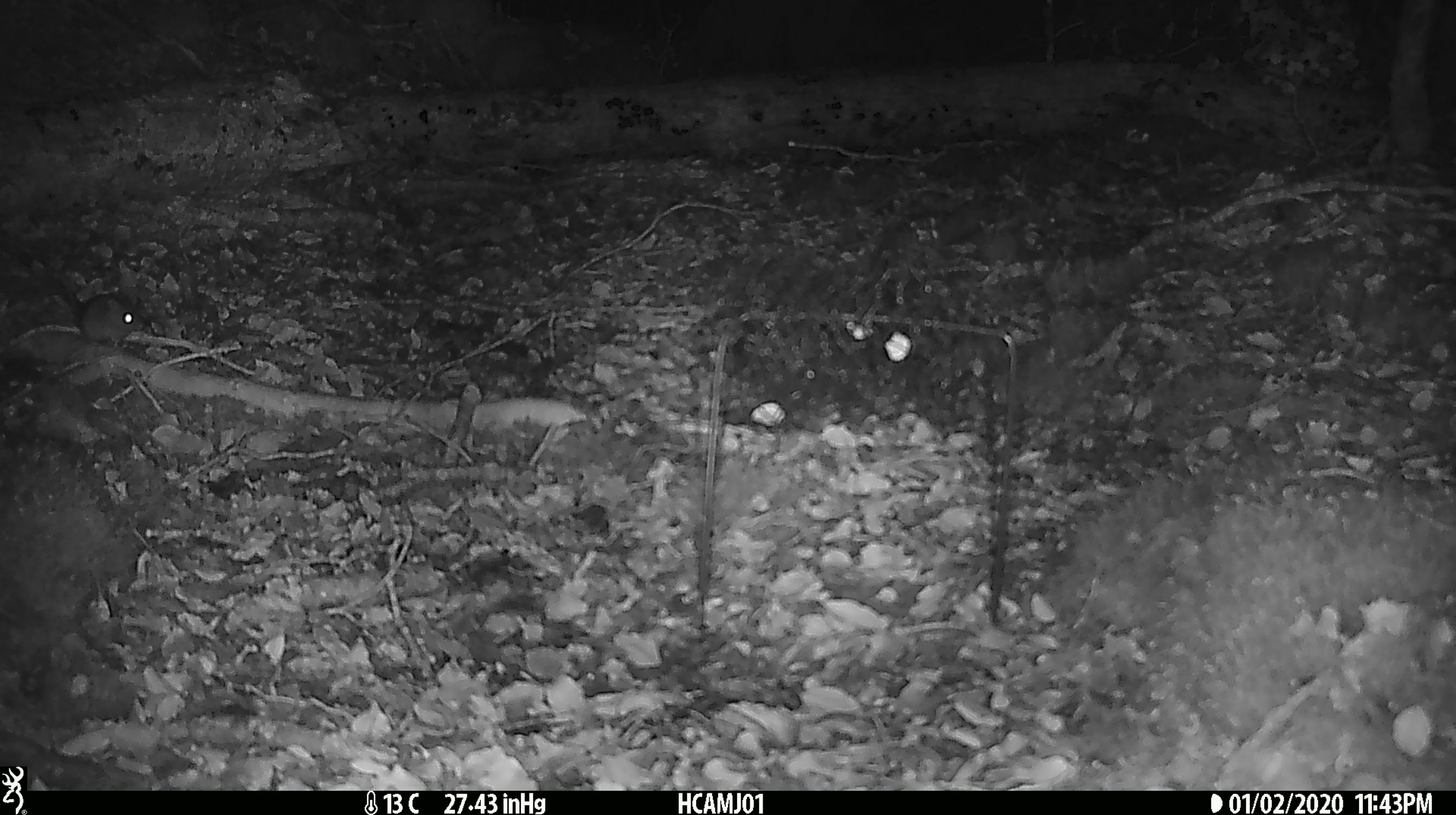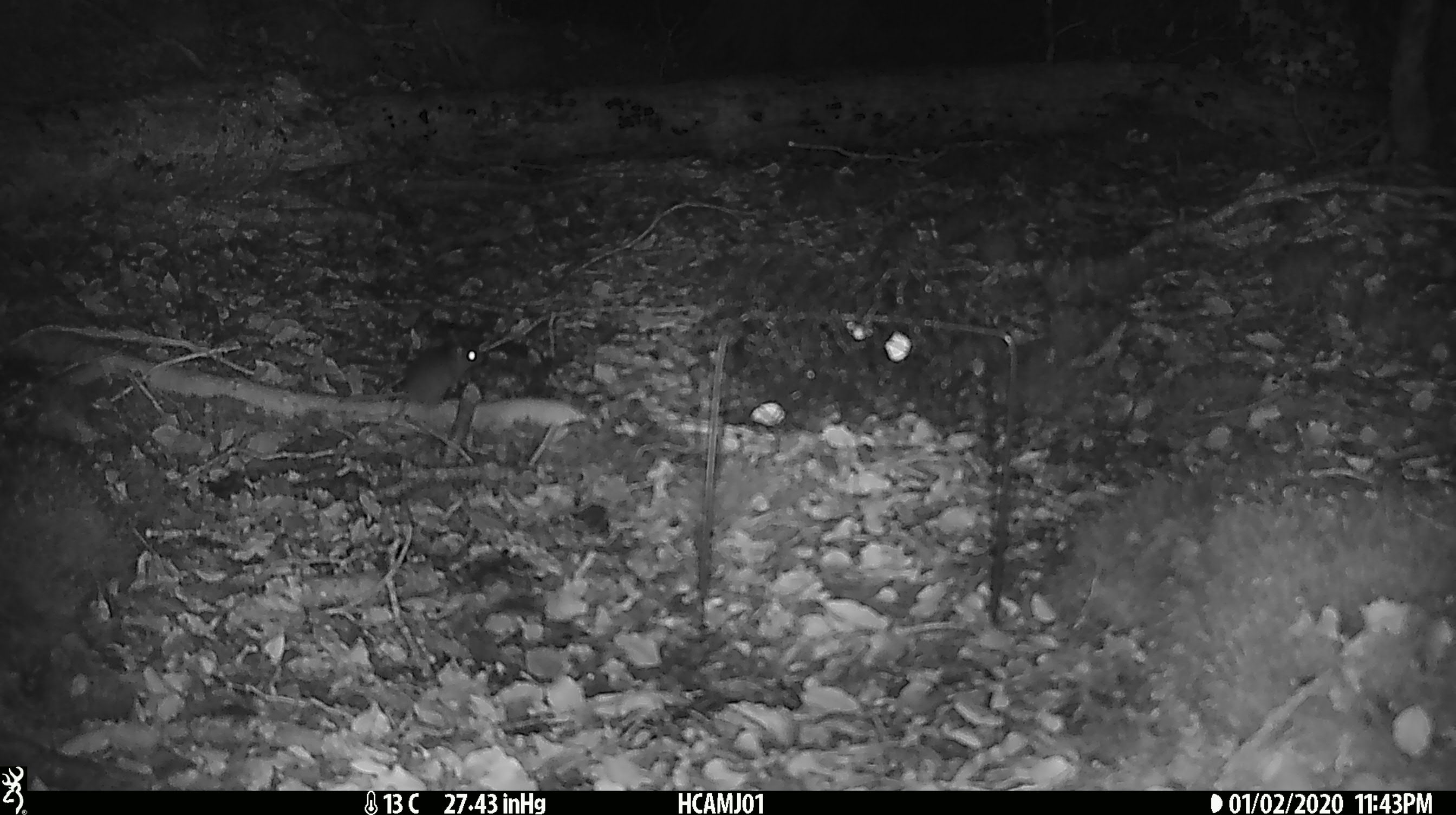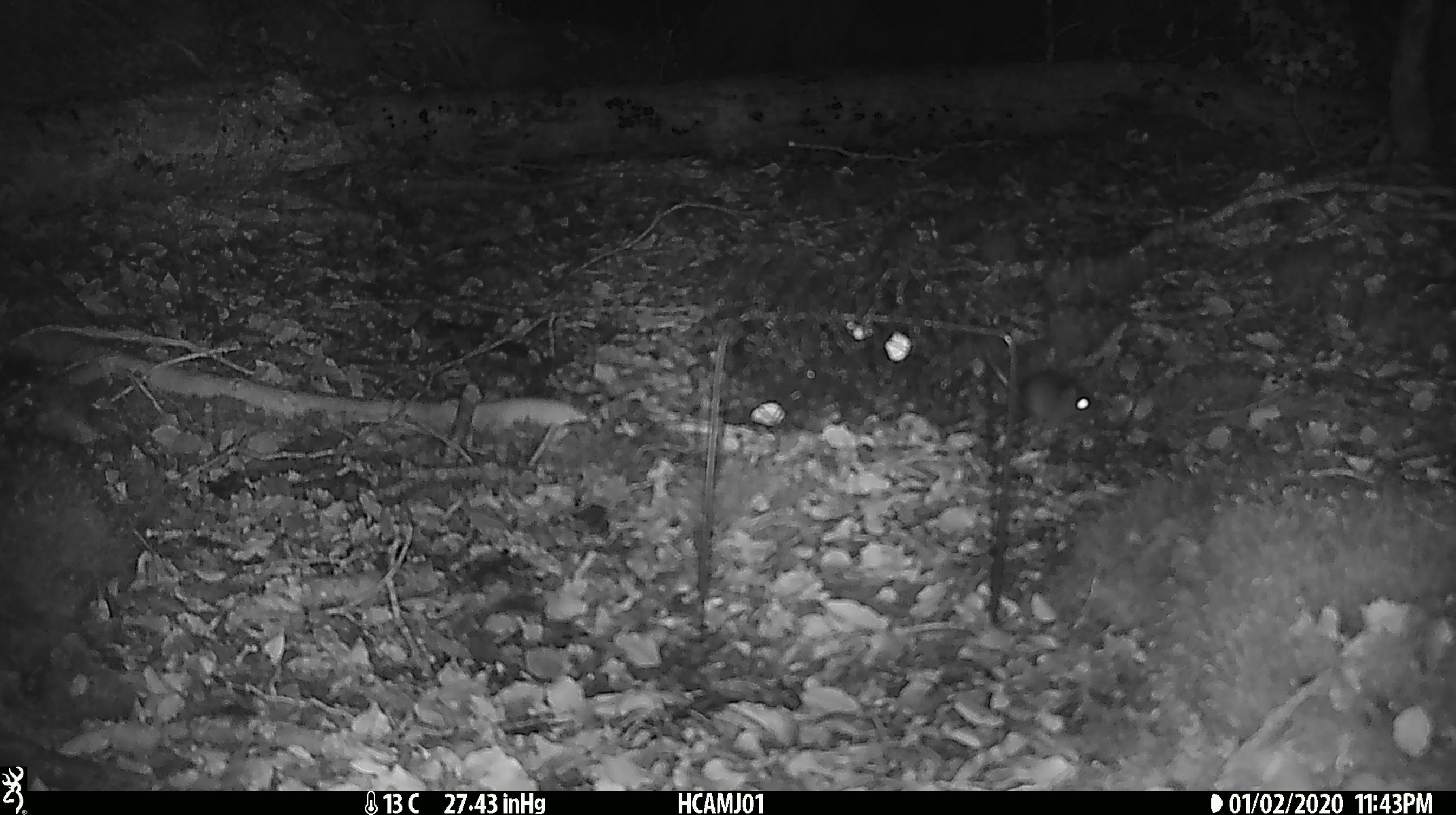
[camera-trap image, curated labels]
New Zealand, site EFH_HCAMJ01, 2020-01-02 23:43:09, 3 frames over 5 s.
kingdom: Animalia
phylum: Chordata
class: Mammalia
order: Rodentia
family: Muridae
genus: Mus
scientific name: Mus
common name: mouse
Mouse (Mus).